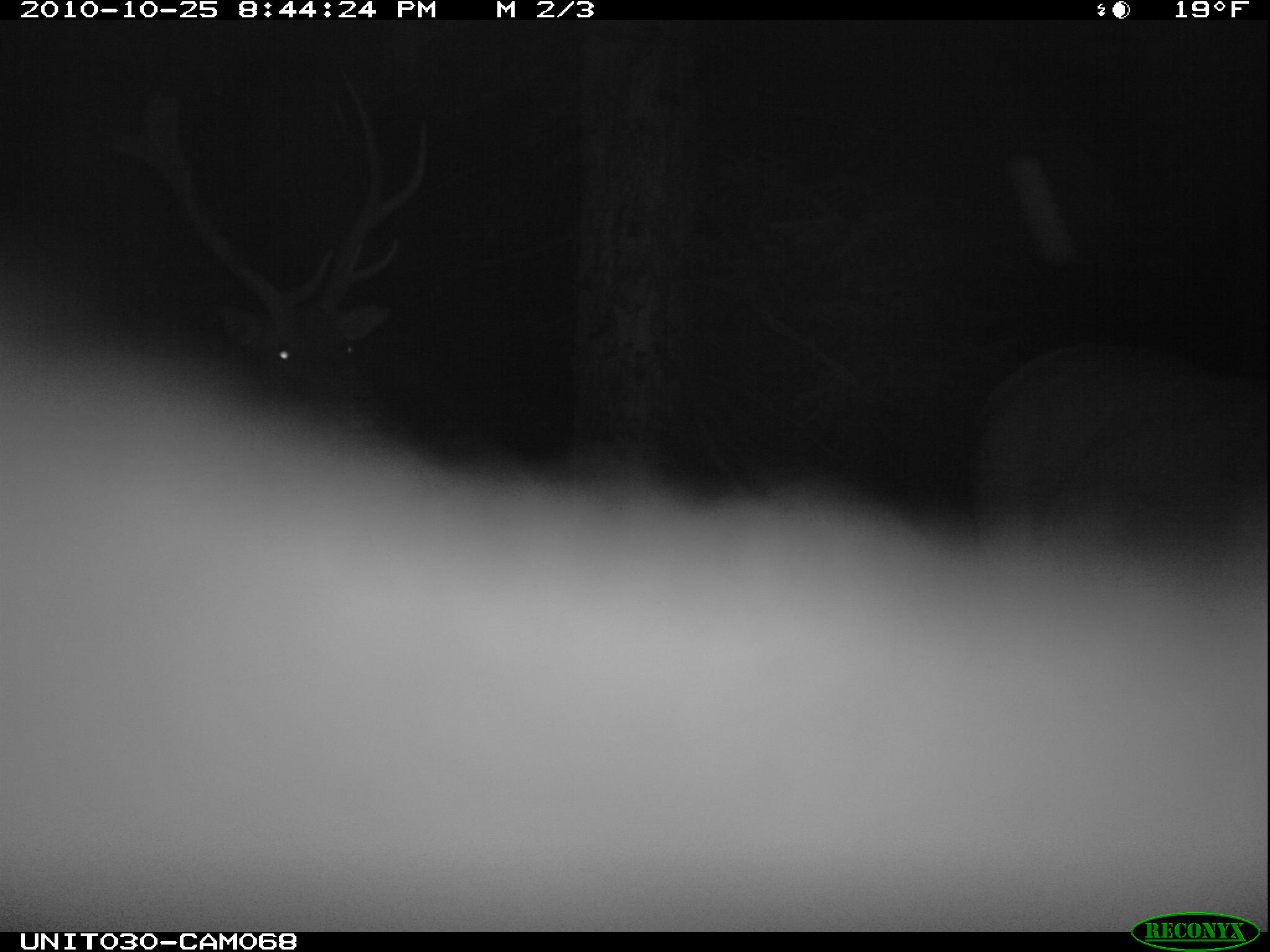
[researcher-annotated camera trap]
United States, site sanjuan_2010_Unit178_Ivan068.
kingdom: Animalia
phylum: Chordata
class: Mammalia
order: Artiodactyla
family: Cervidae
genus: Cervus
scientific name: Cervus elaphus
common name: red deer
Cervus elaphus (red deer).